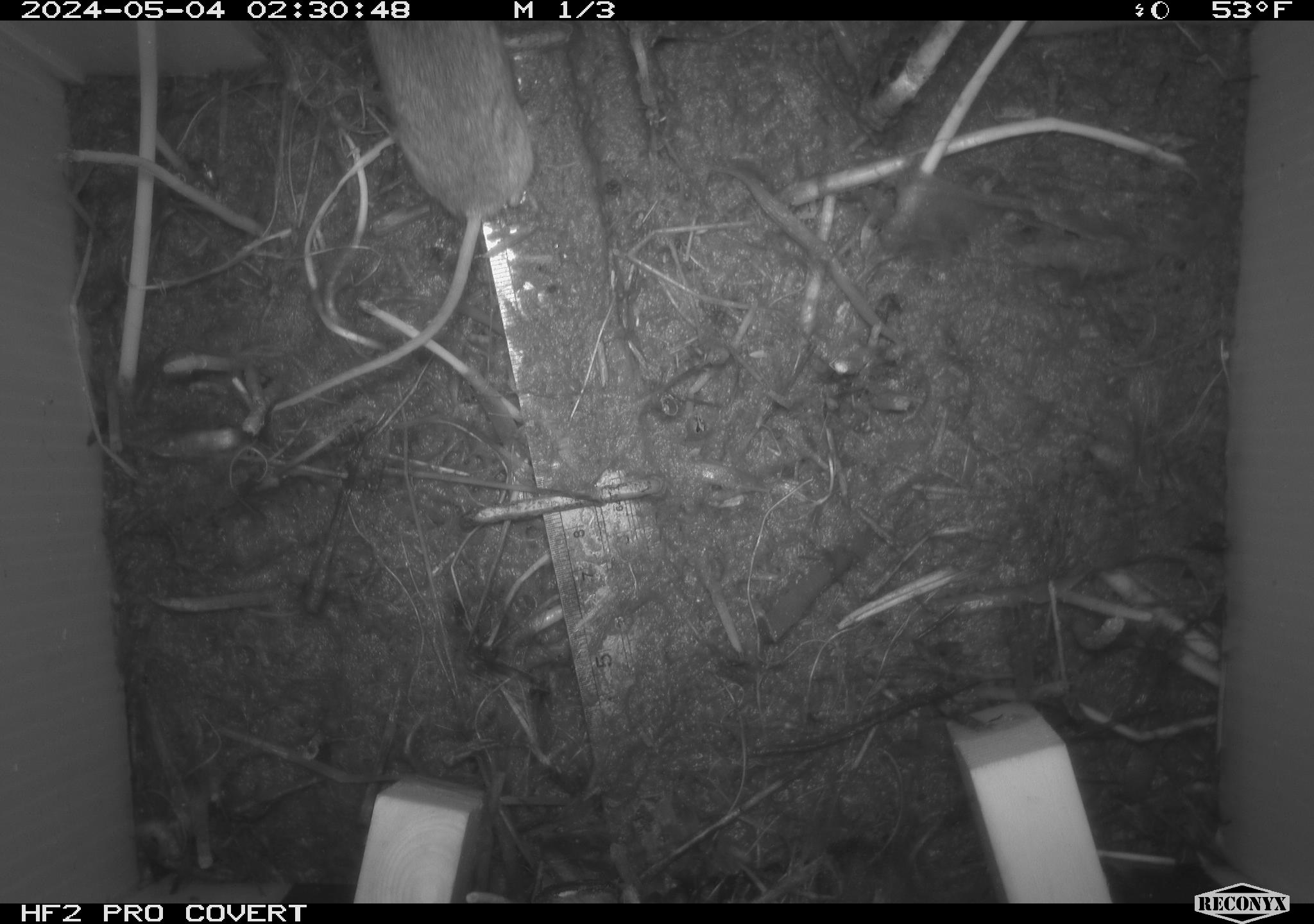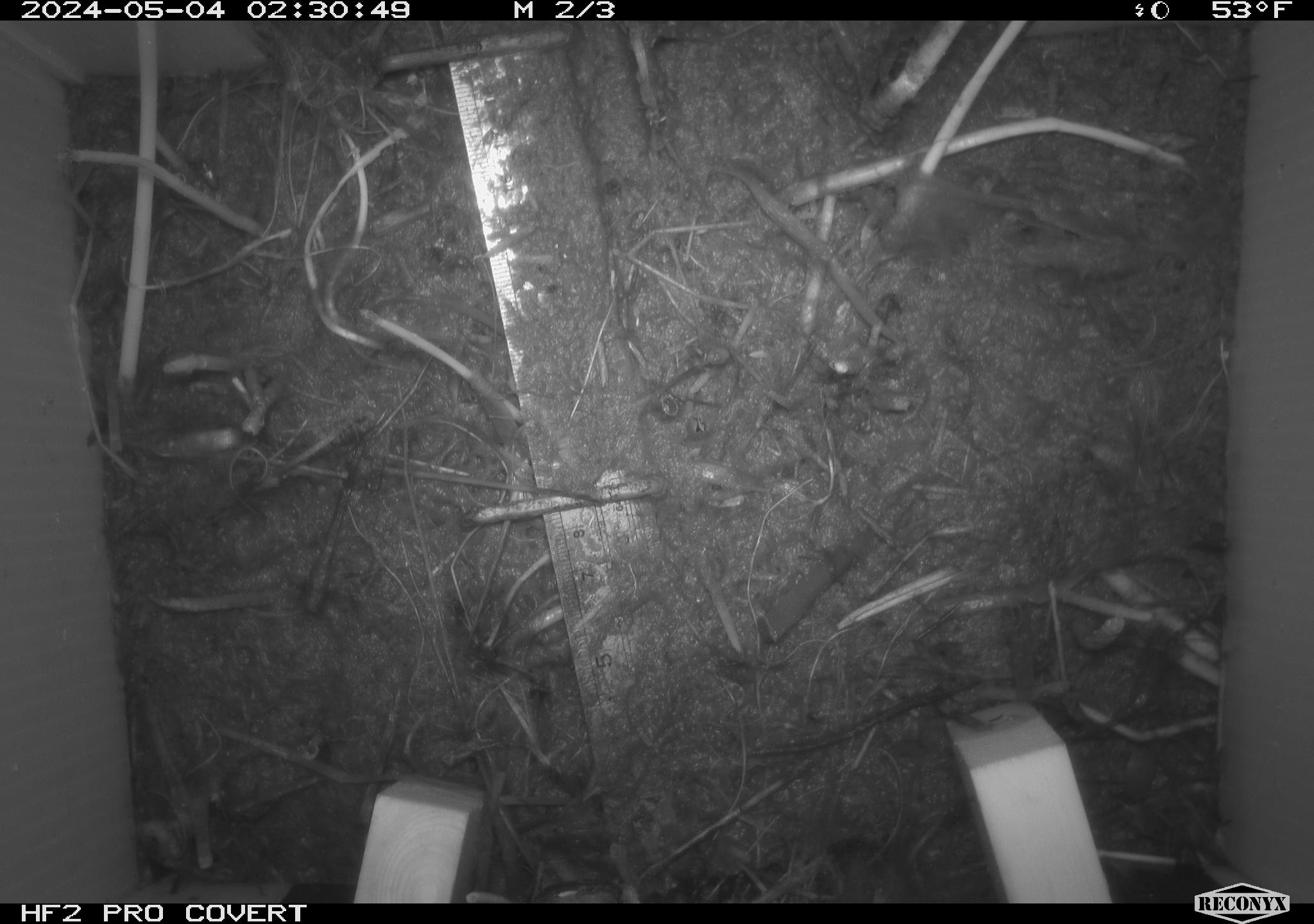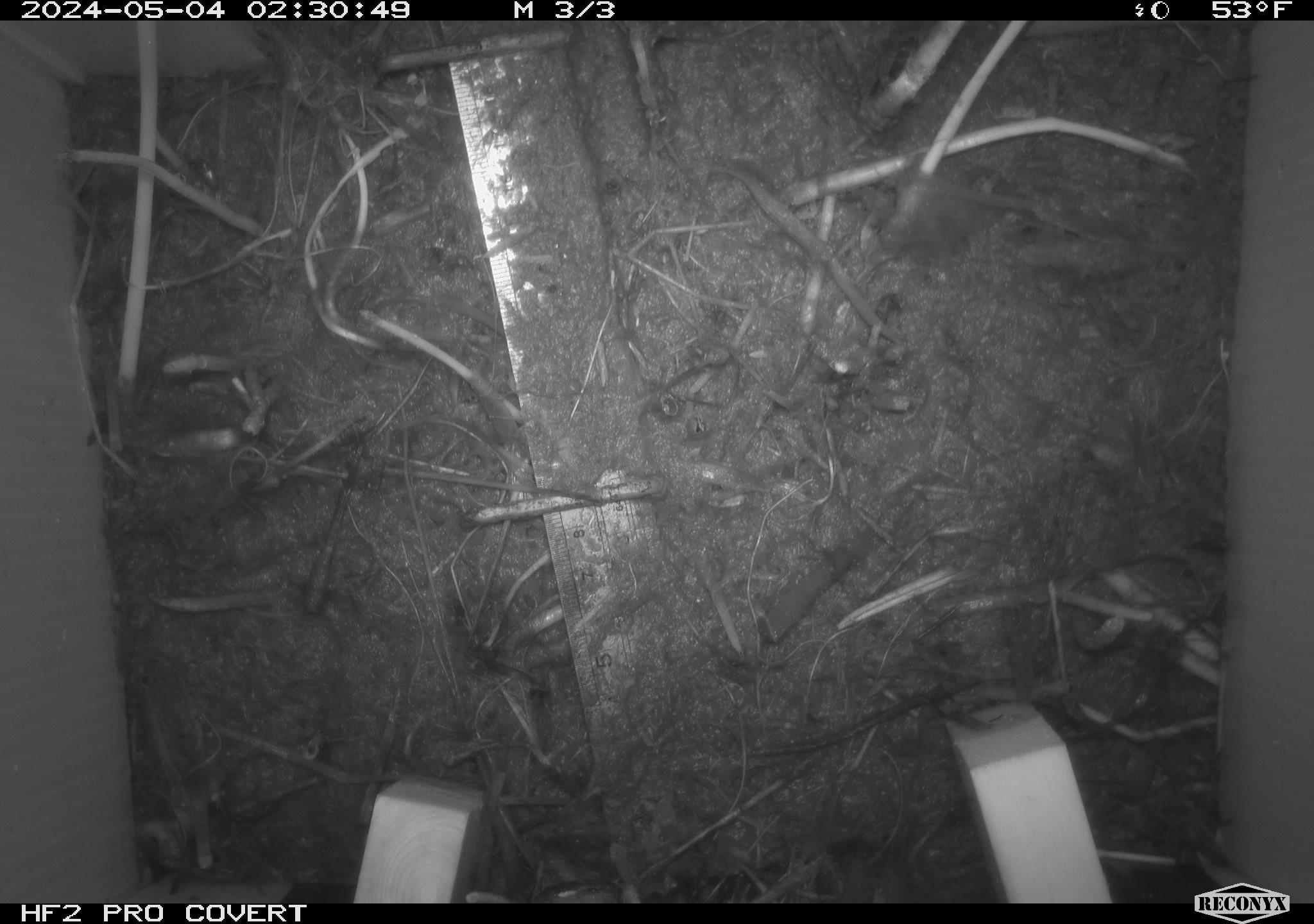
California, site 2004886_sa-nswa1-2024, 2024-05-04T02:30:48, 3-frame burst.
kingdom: Animalia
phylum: Chordata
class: Mammalia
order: Rodentia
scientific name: Rodentia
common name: mouse species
Mouse species (Rodentia).